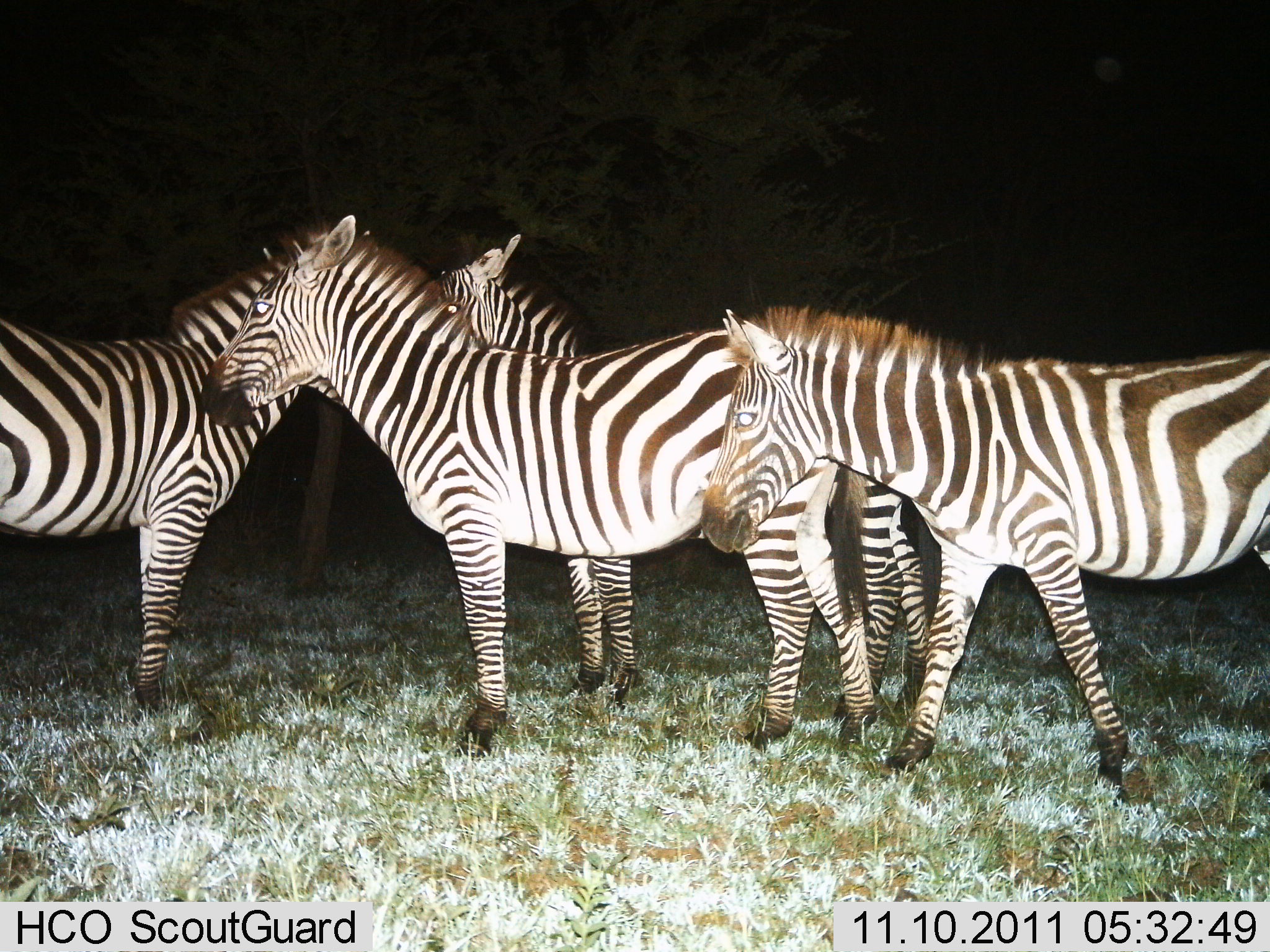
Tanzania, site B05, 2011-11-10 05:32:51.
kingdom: Animalia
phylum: Chordata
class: Mammalia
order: Perissodactyla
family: Equidae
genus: Equus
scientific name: Equus quagga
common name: plains zebra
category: zebra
Zebra (plains zebra) (Equus quagga), count 4. Behavior (volunteer vote fractions): standing 83%, resting 17%, moving 33%, interacting 17%. Young present (vote fraction): 0%. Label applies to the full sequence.